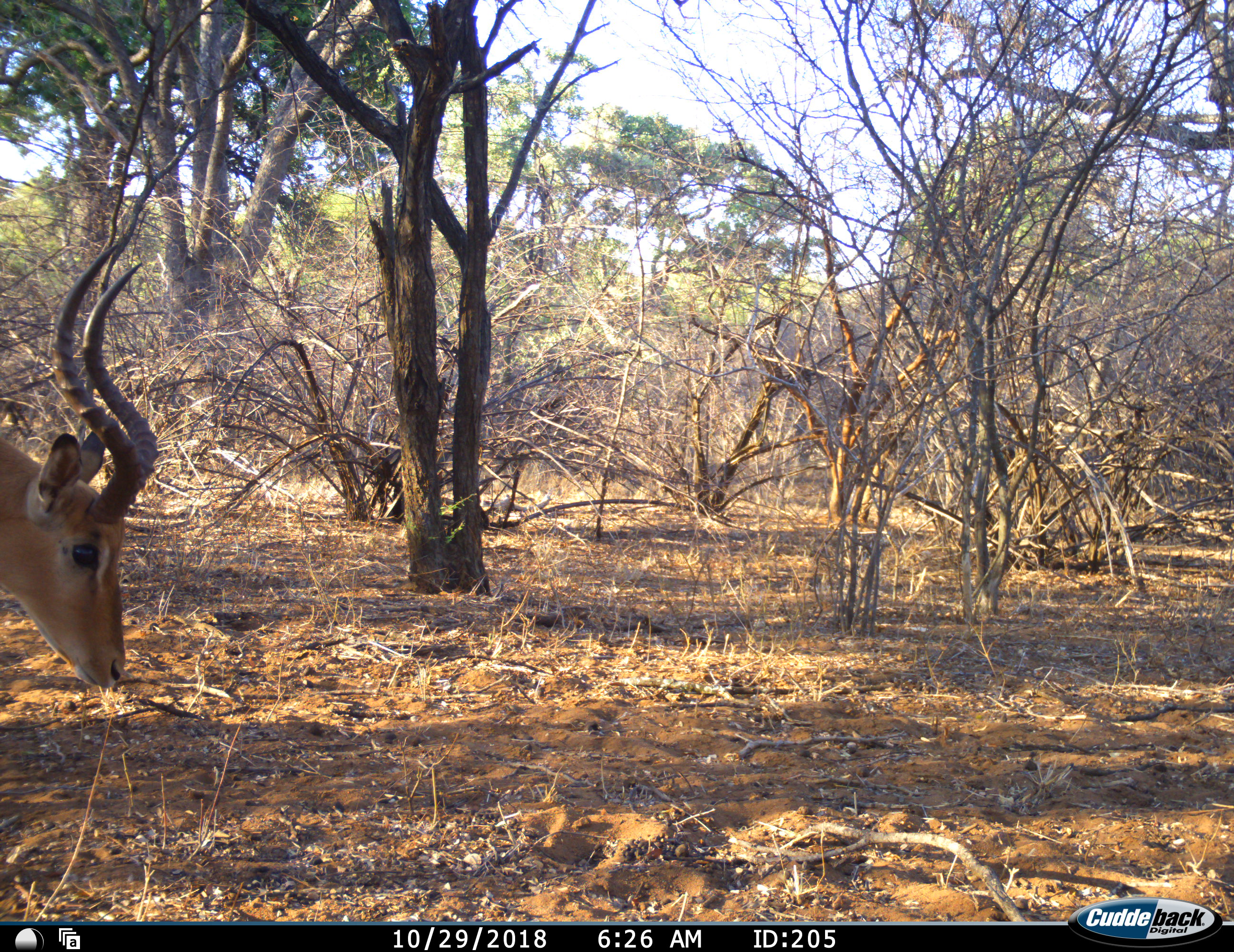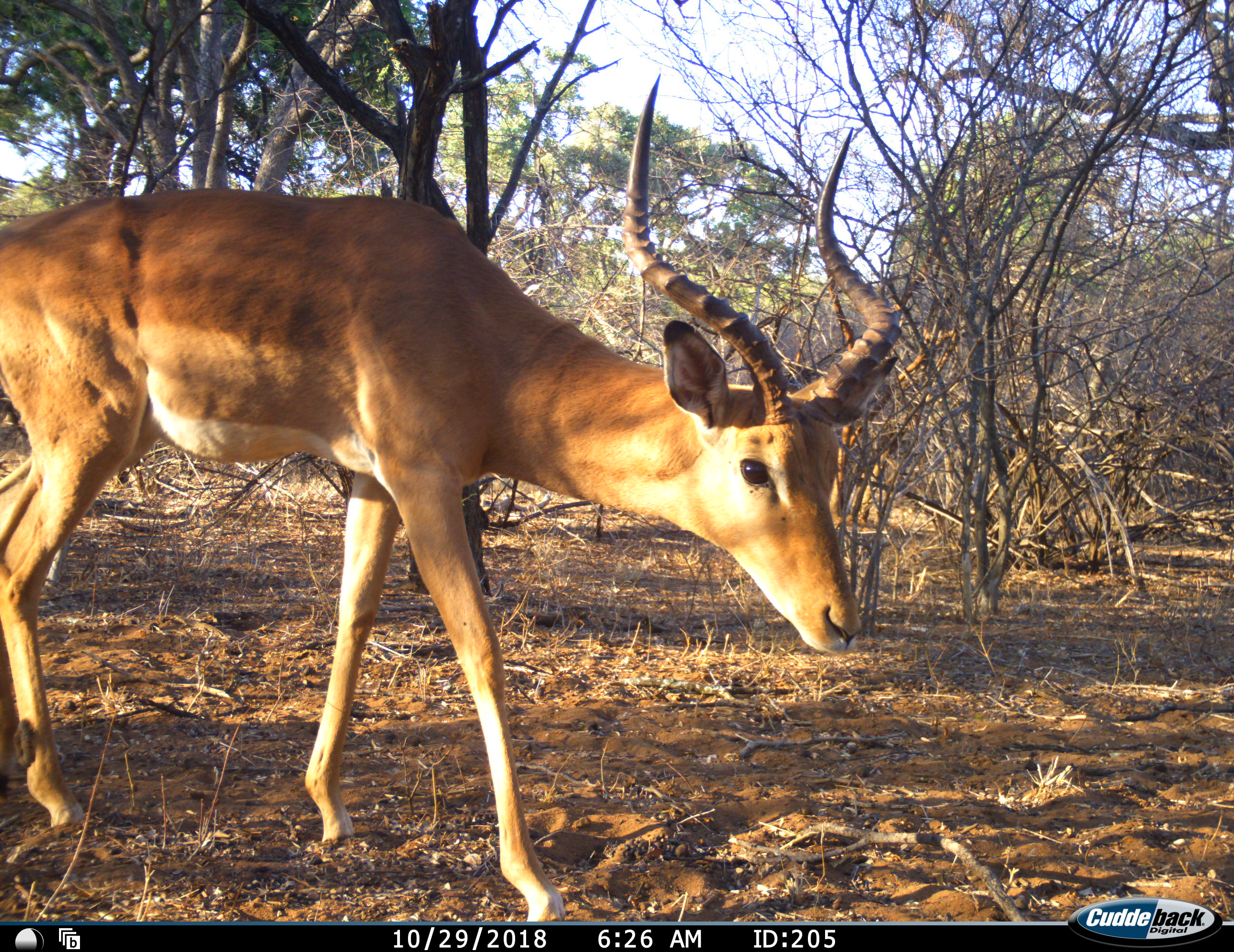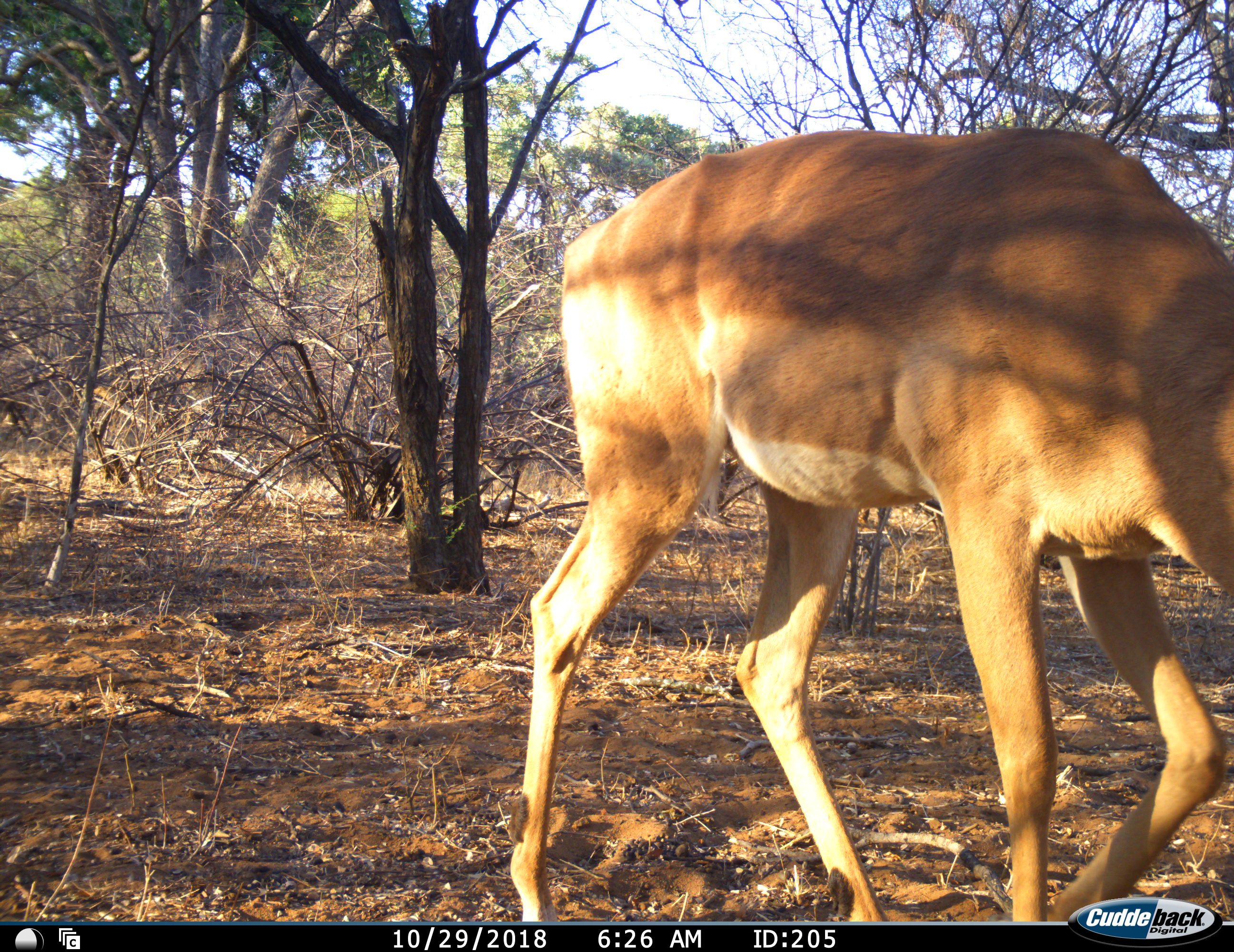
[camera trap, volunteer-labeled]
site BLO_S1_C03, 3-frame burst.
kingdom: Animalia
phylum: Chordata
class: Mammalia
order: Artiodactyla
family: Bovidae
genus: Aepyceros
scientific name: Aepyceros melampus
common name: impala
Impala (Aepyceros melampus), count 1. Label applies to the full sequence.